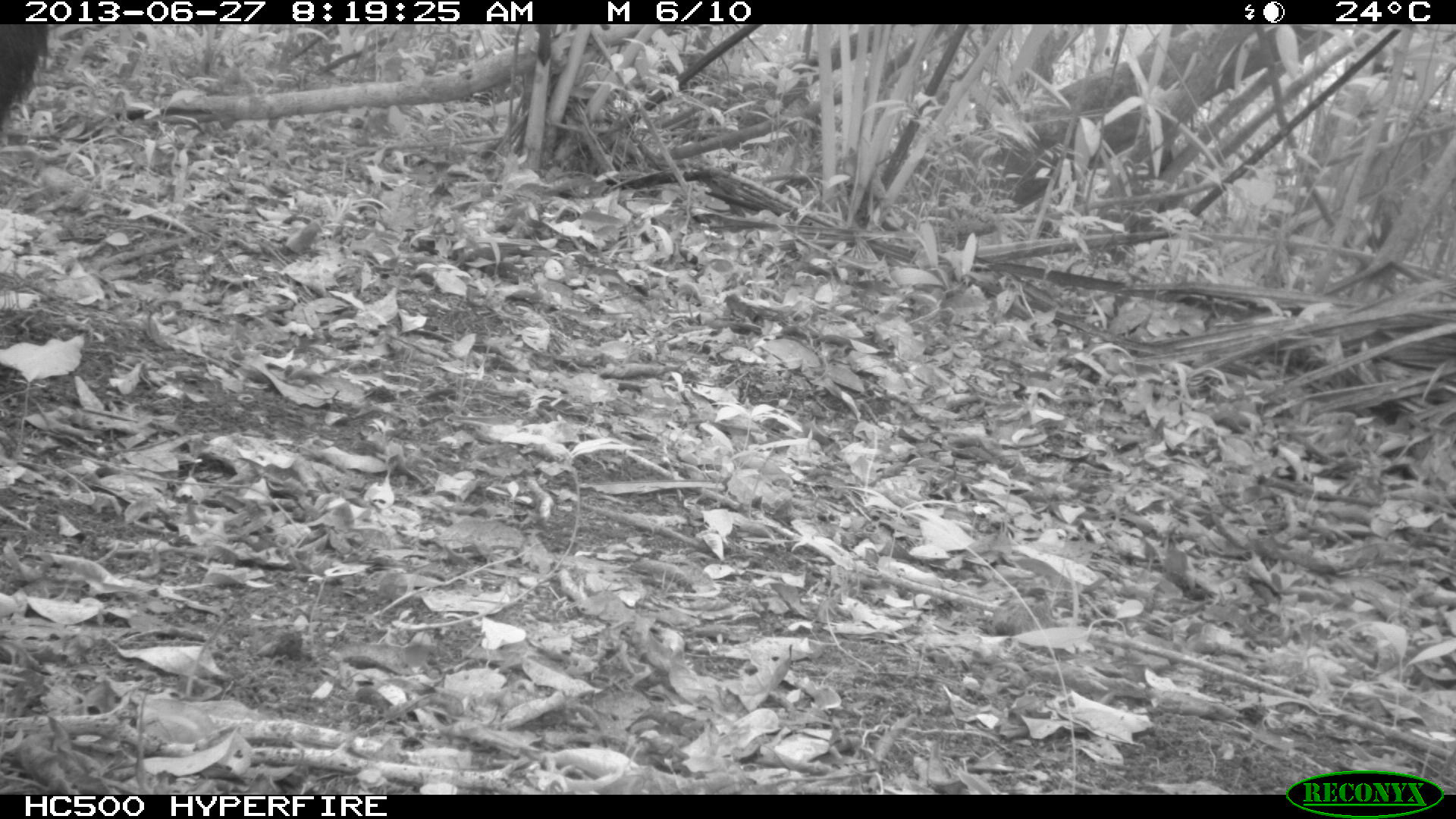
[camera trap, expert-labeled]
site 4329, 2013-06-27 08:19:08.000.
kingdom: Animalia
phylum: Chordata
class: Mammalia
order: Artiodactyla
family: Tayassuidae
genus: Tayassu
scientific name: Tayassu pecari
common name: white-lipped peccary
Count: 2.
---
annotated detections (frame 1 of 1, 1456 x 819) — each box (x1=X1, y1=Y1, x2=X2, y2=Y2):
tayassu pecari: (x1=0, y1=24, x2=53, y2=135)